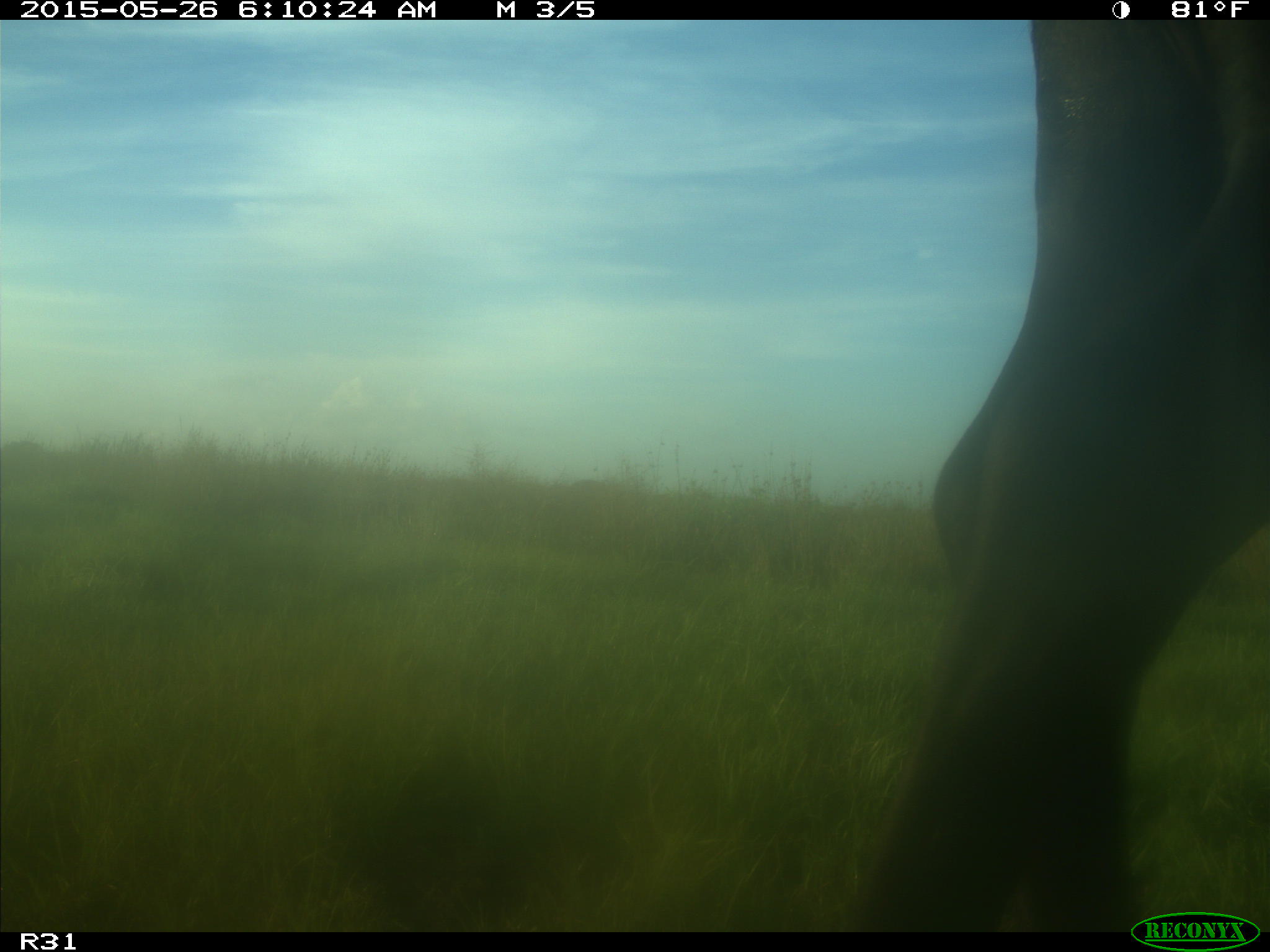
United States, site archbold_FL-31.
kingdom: Animalia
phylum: Chordata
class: Mammalia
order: Artiodactyla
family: Bovidae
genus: Bos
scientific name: Bos taurus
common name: domestic cow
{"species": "Bos taurus (domestic cow)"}